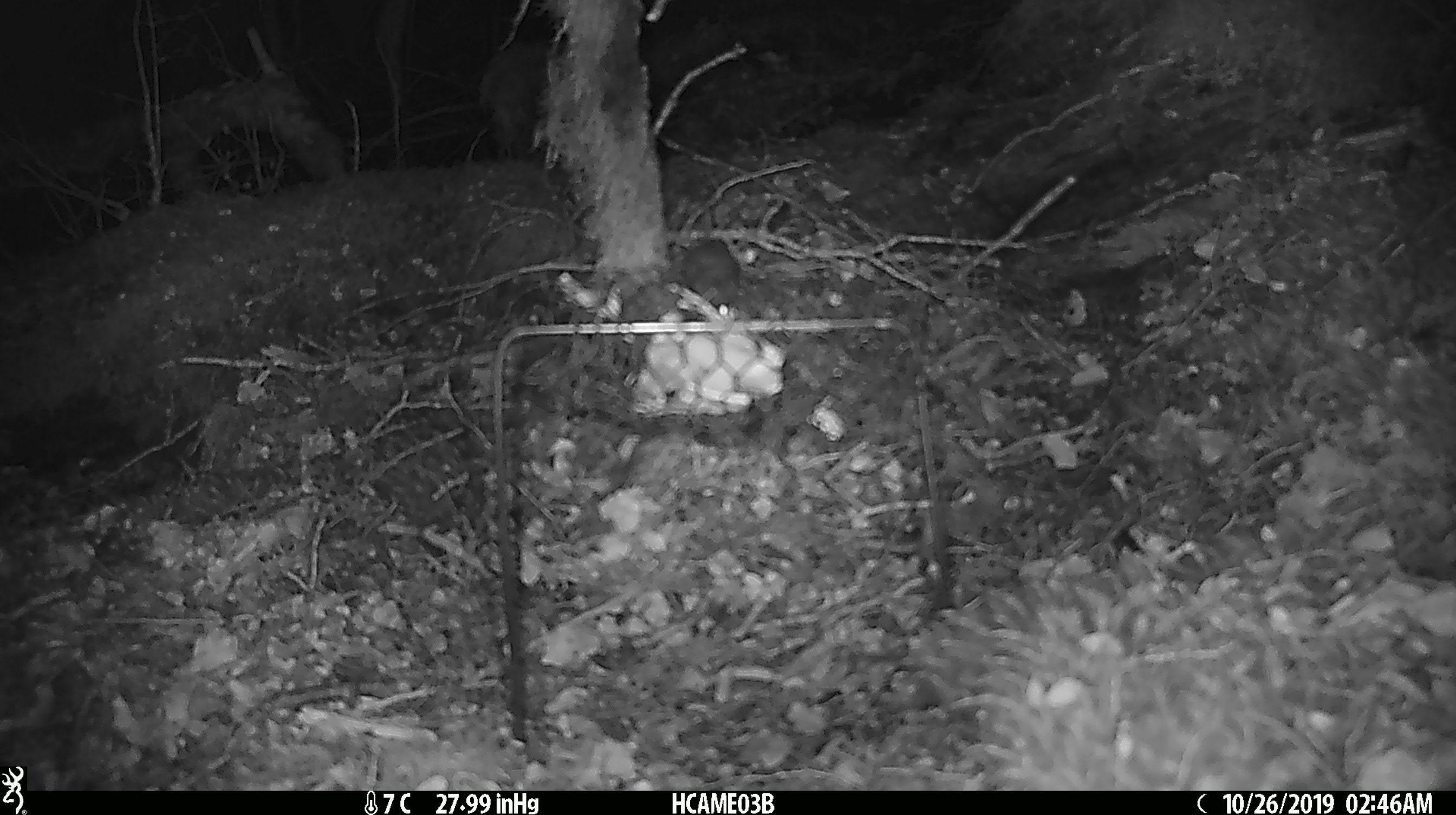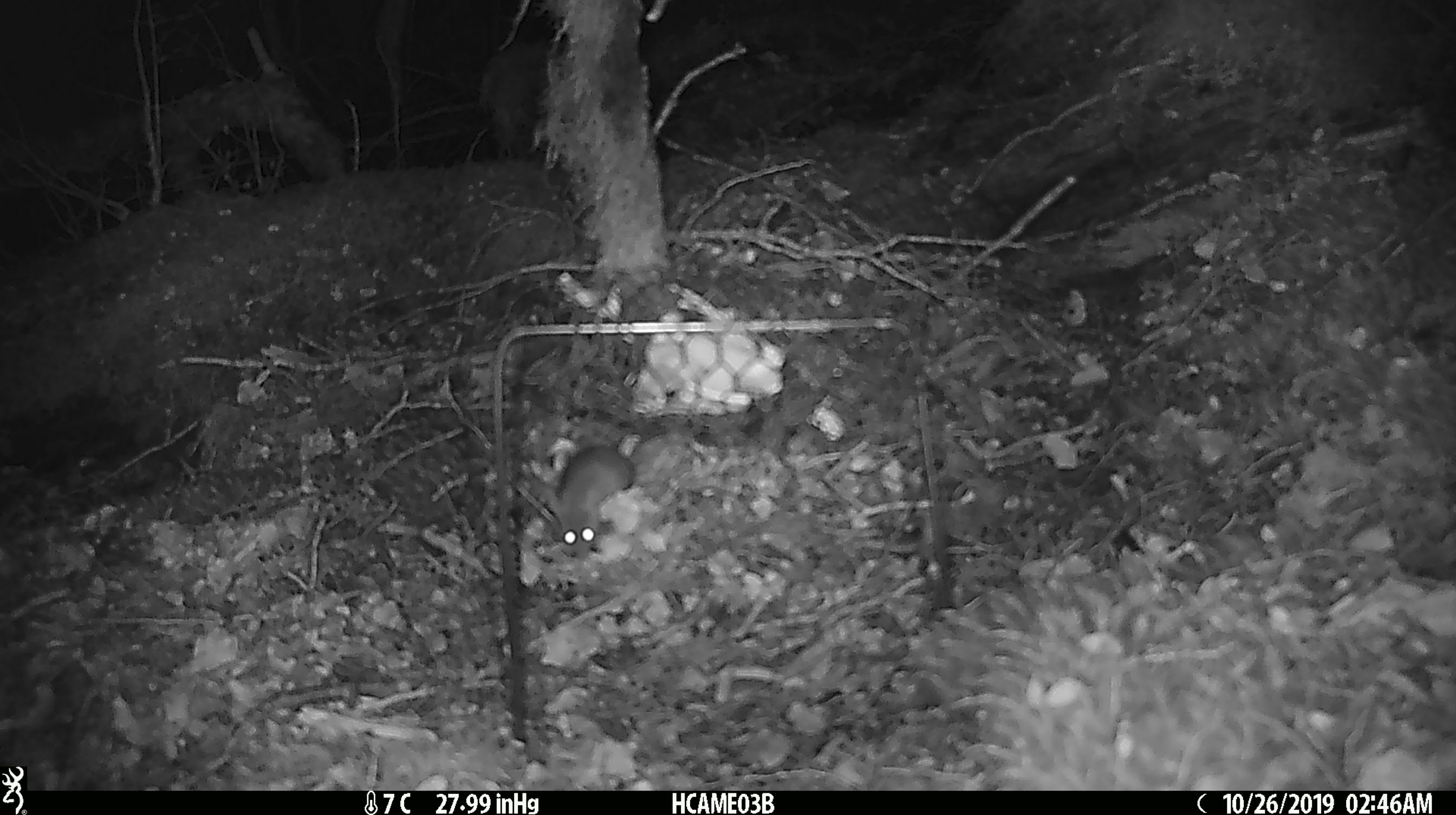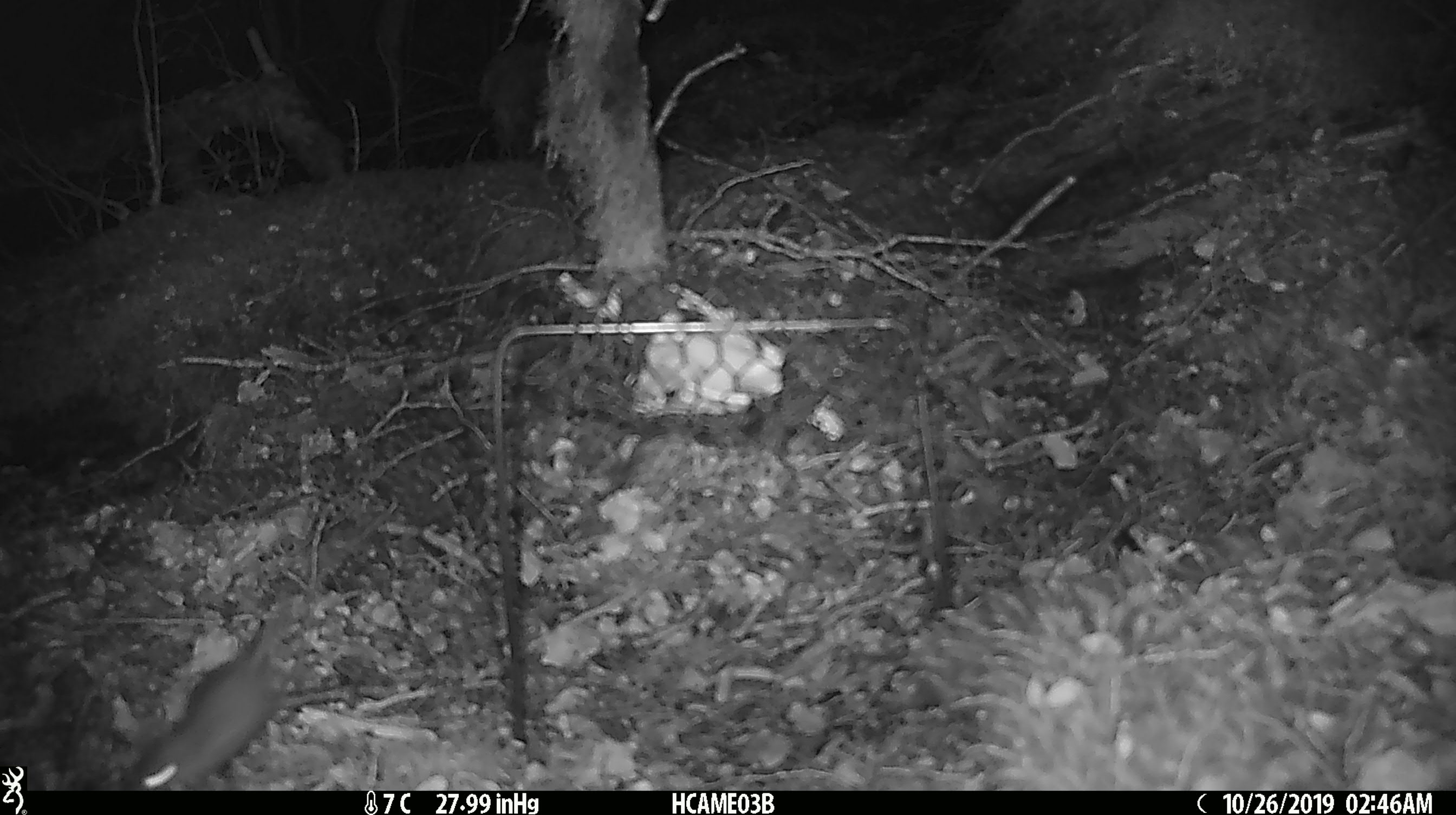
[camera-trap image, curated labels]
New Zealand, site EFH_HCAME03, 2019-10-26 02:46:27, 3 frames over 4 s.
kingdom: Animalia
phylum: Chordata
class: Mammalia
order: Rodentia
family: Muridae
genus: Mus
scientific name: Mus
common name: mouse